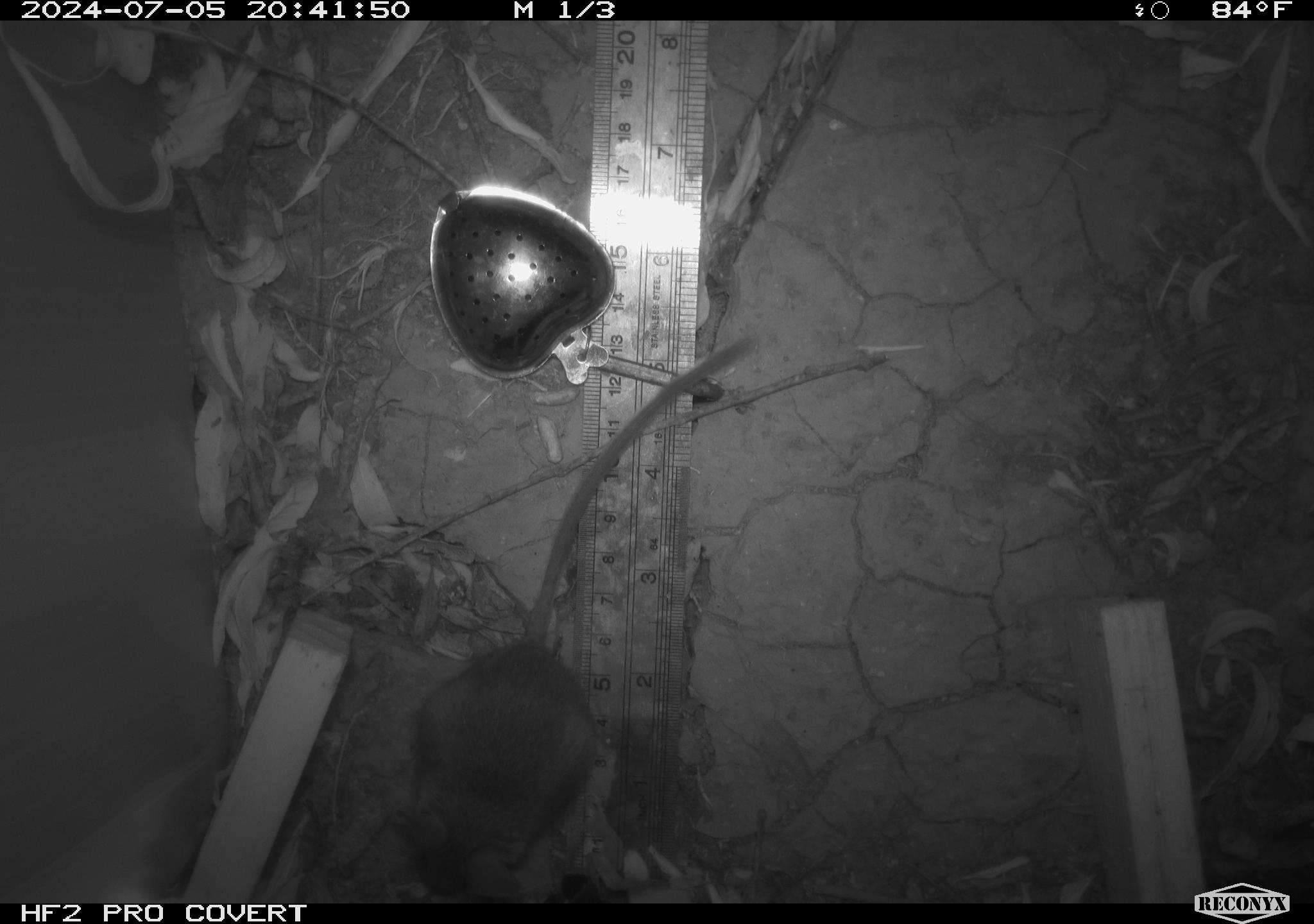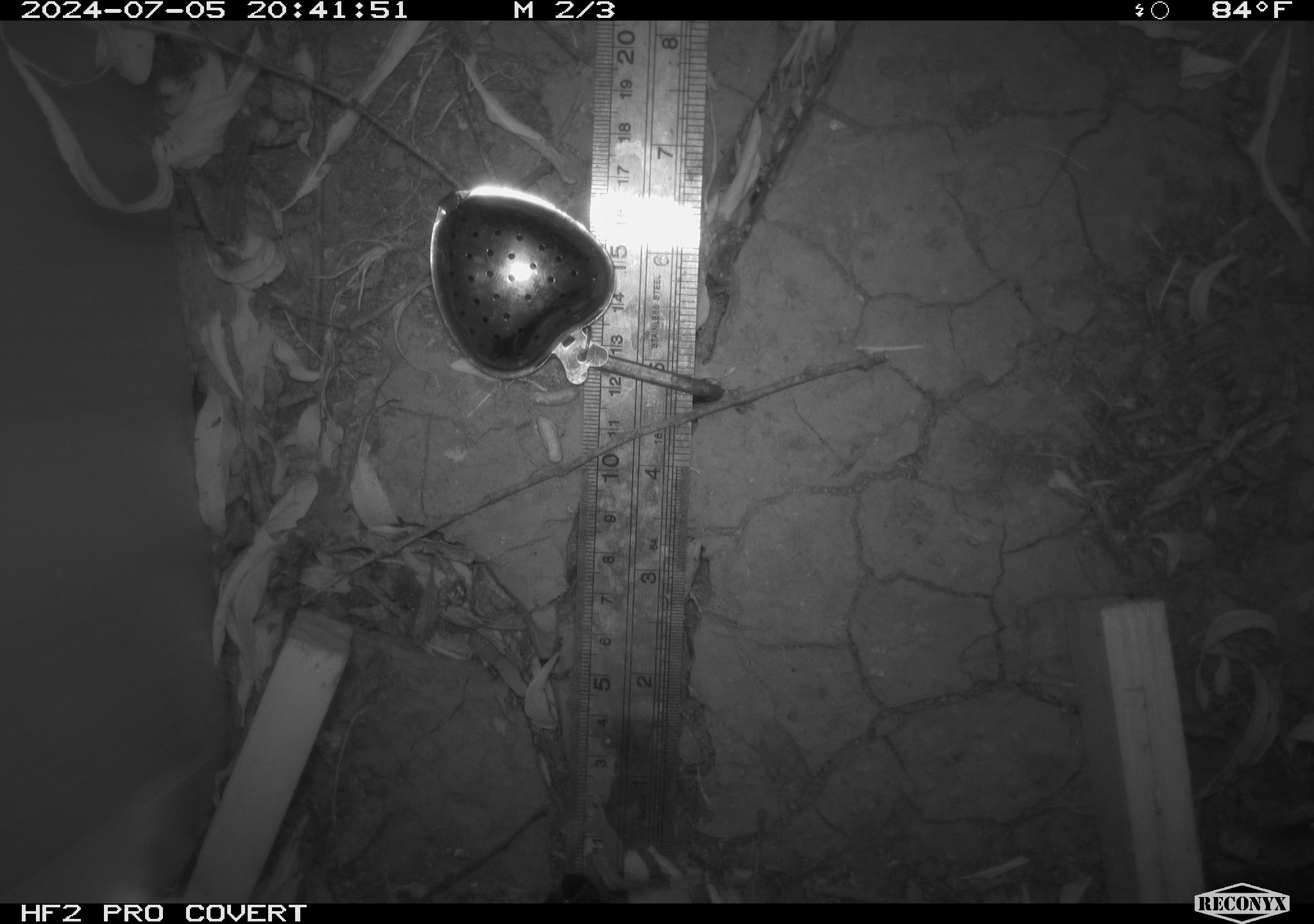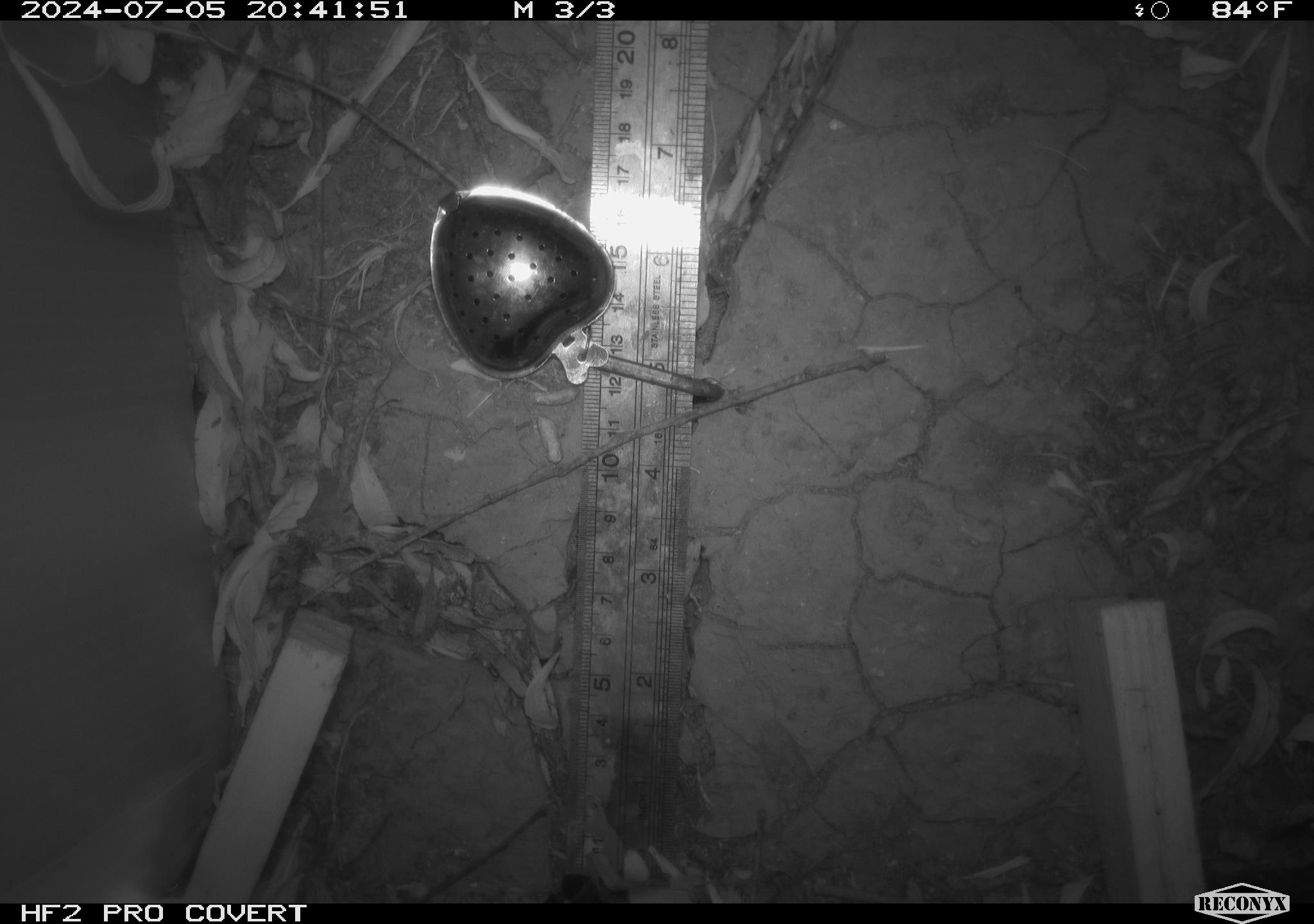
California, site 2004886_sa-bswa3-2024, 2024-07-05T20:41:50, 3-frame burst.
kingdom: Animalia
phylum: Chordata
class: Mammalia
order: Rodentia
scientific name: Rodentia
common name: mouse species